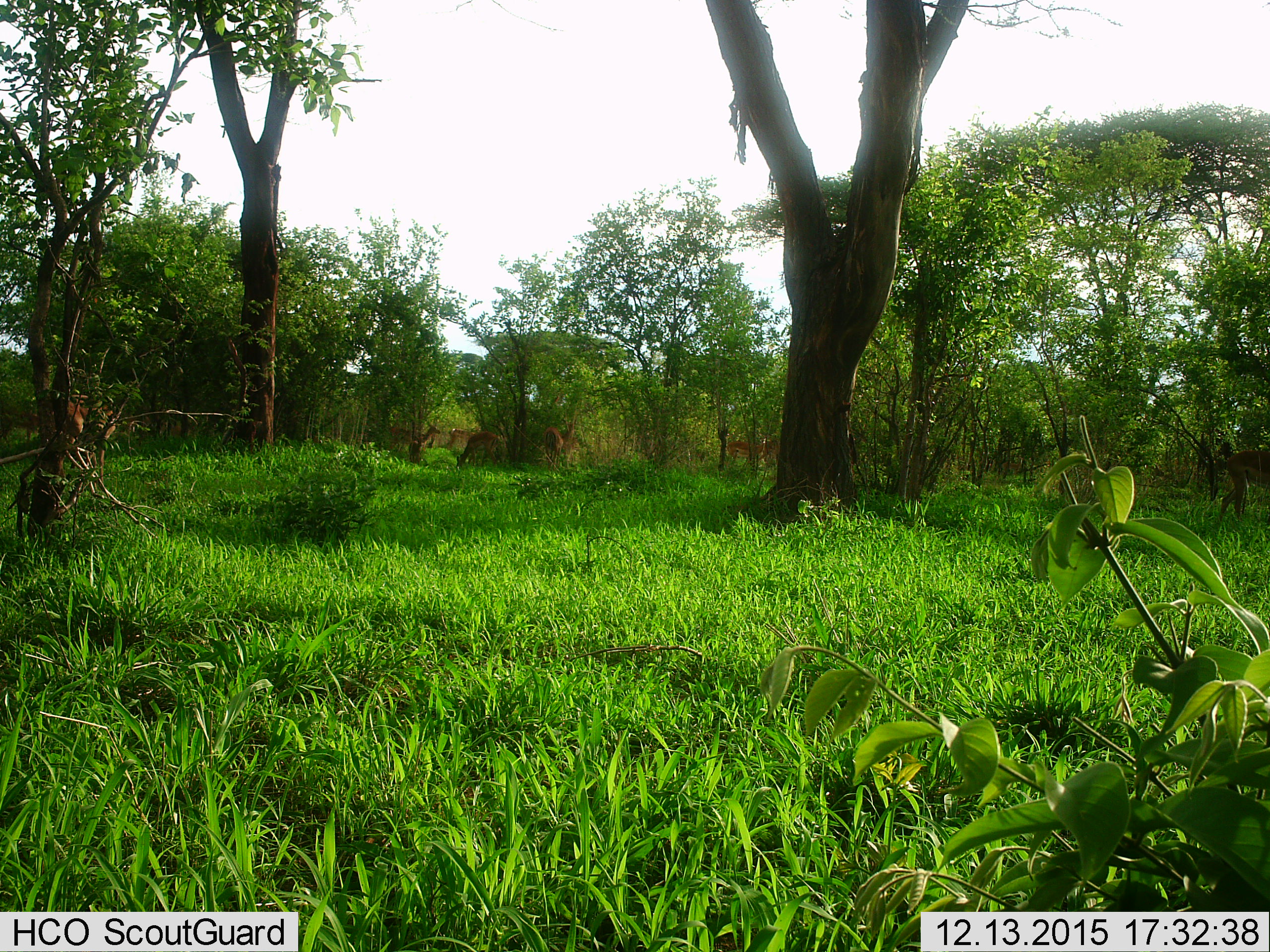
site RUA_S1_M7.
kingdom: Animalia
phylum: Chordata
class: Mammalia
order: Artiodactyla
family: Bovidae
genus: Aepyceros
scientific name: Aepyceros melampus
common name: impala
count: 9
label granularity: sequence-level